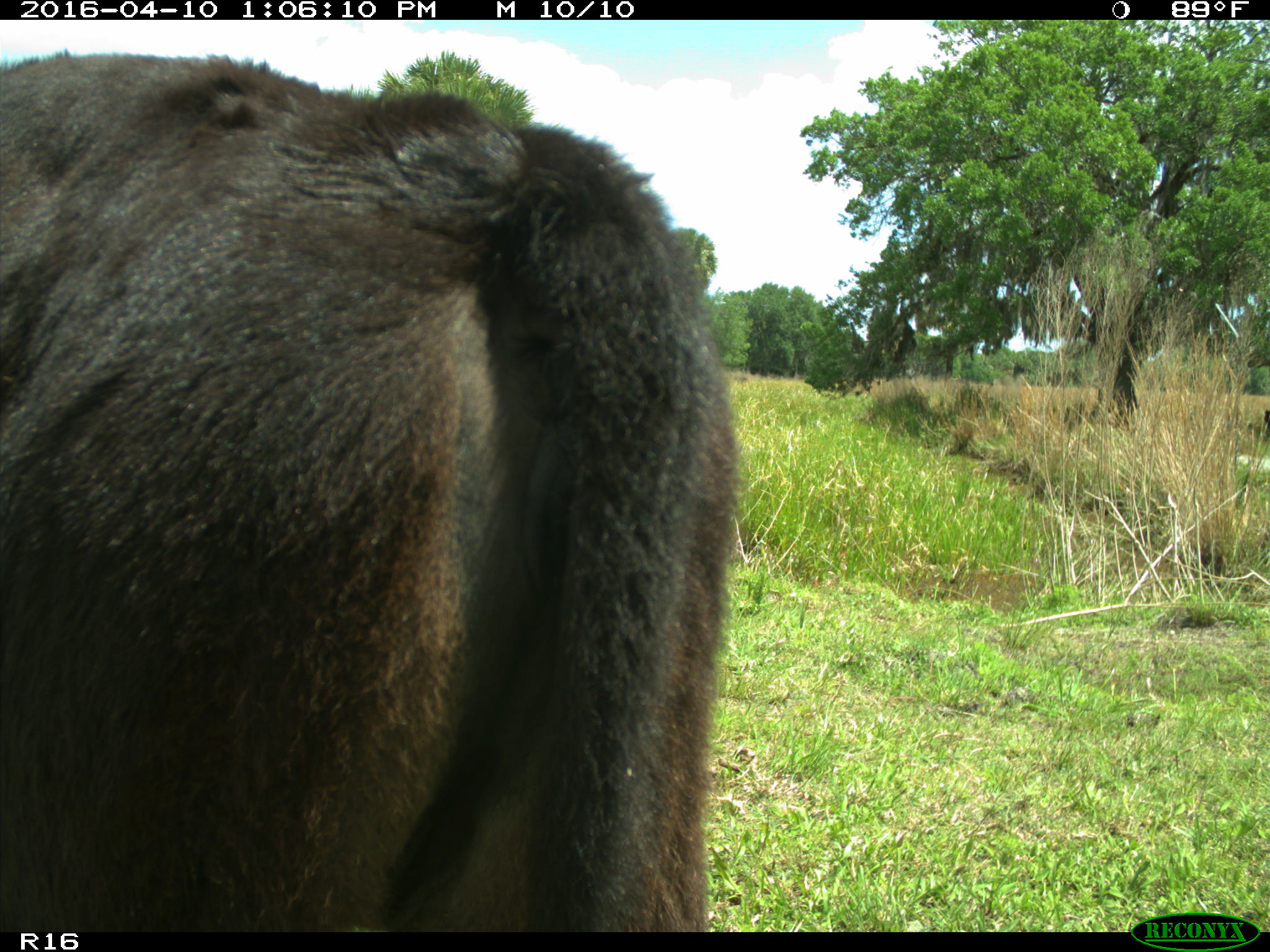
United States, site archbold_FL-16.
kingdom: Animalia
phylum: Chordata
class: Mammalia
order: Artiodactyla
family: Bovidae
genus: Bos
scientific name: Bos taurus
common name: domestic cow